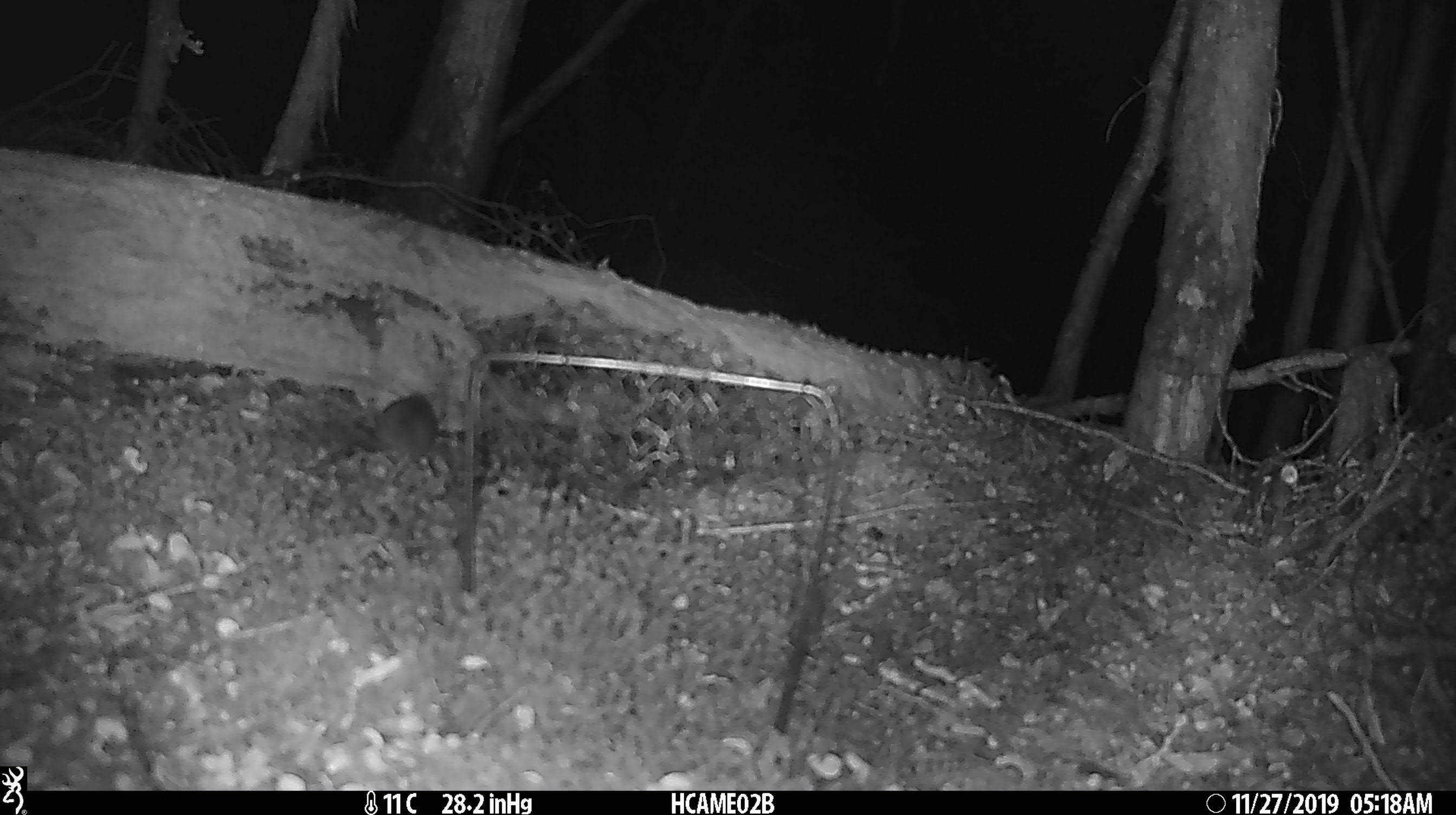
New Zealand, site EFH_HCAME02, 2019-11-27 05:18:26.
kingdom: Animalia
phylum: Chordata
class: Mammalia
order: Rodentia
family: Muridae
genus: Mus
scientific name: Mus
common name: mouse